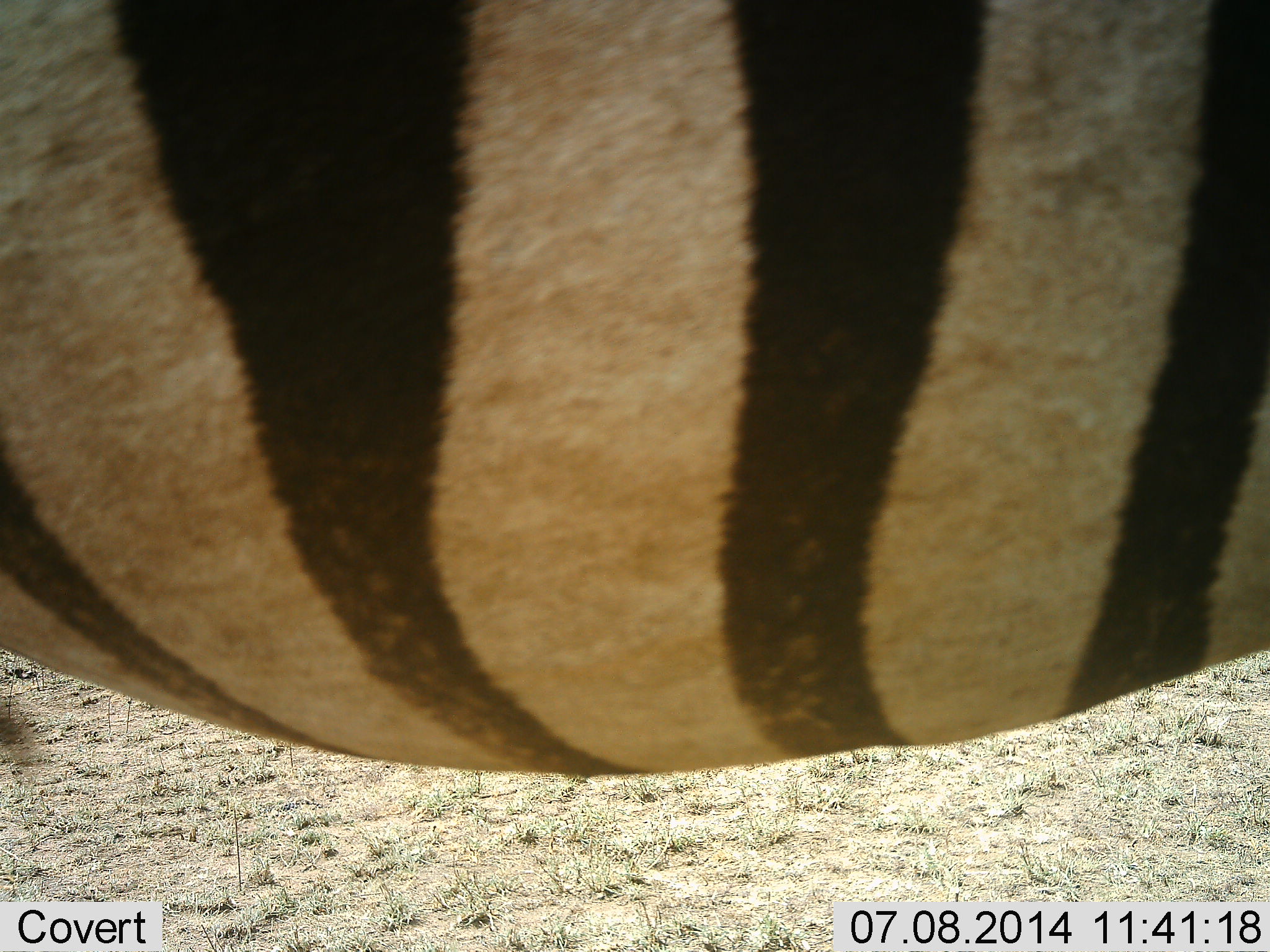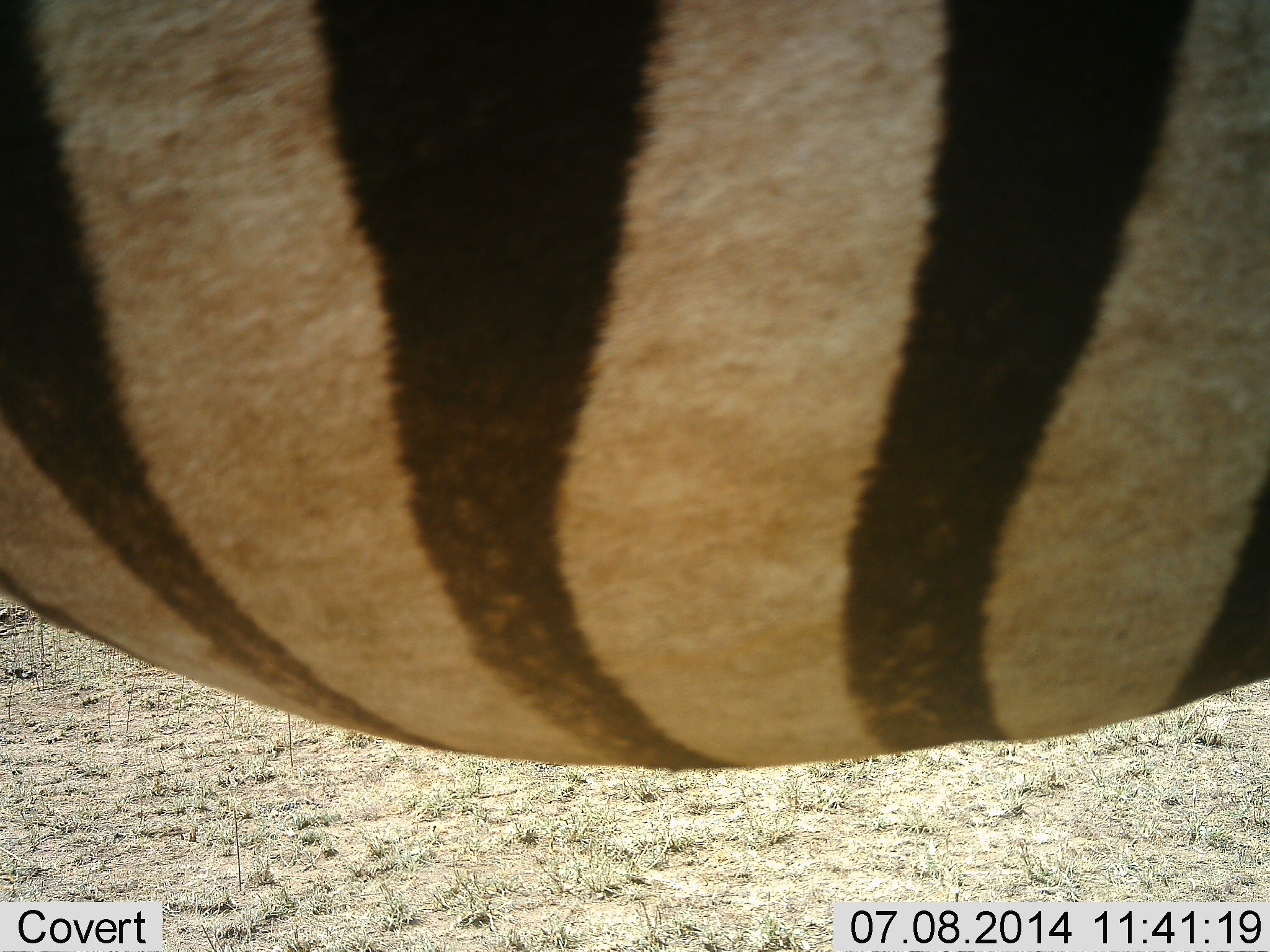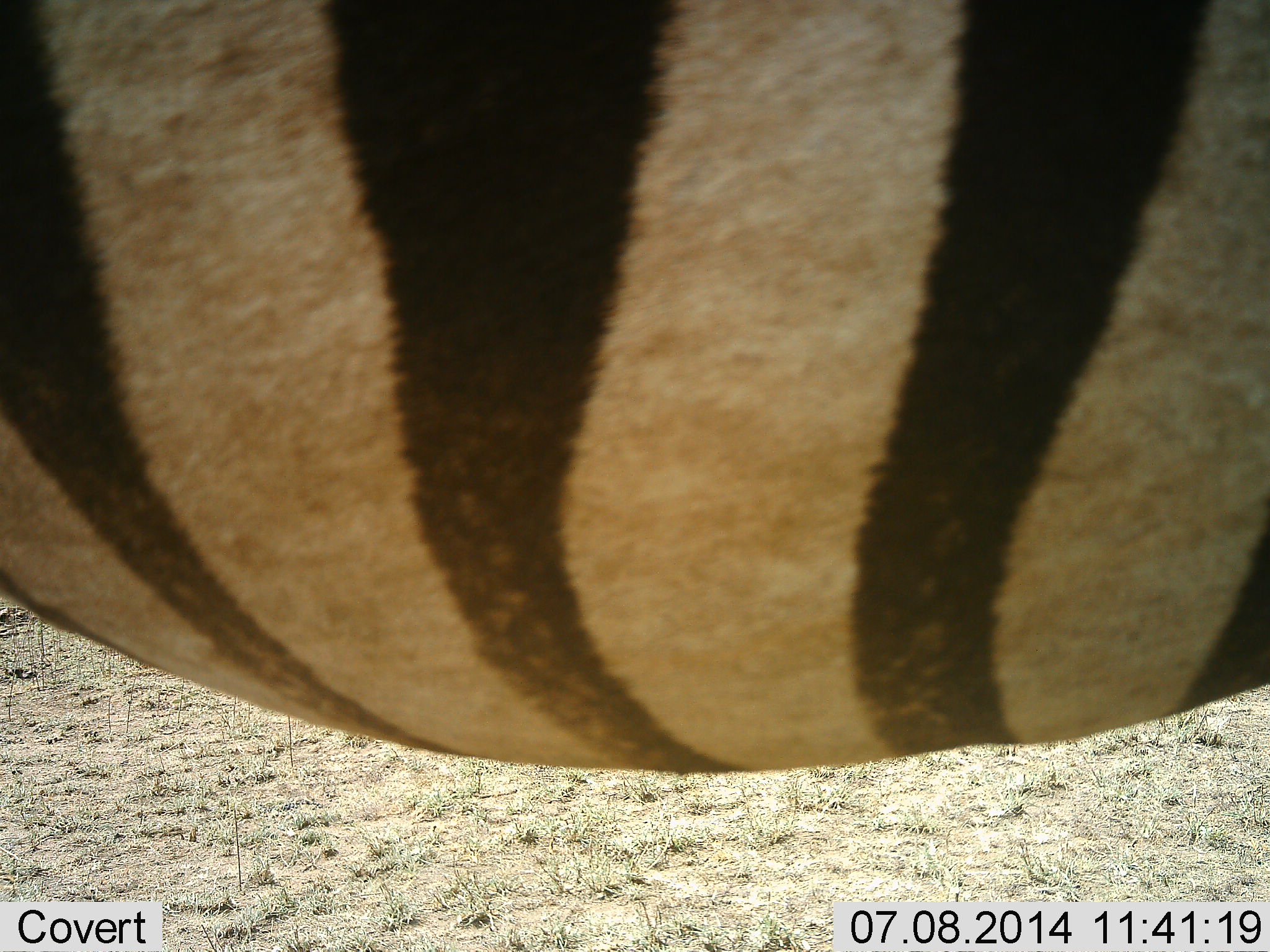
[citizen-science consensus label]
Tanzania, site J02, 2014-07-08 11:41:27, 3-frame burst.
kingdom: Animalia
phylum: Chordata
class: Mammalia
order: Perissodactyla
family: Equidae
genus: Equus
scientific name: Equus quagga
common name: plains zebra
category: zebra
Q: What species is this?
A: Zebra (plains zebra) (Equus quagga).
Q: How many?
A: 1.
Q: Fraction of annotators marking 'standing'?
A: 80%.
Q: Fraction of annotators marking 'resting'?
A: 0%.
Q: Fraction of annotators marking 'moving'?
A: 20%.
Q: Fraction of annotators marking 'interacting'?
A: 0%.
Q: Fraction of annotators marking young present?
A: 0%.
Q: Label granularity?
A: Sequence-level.